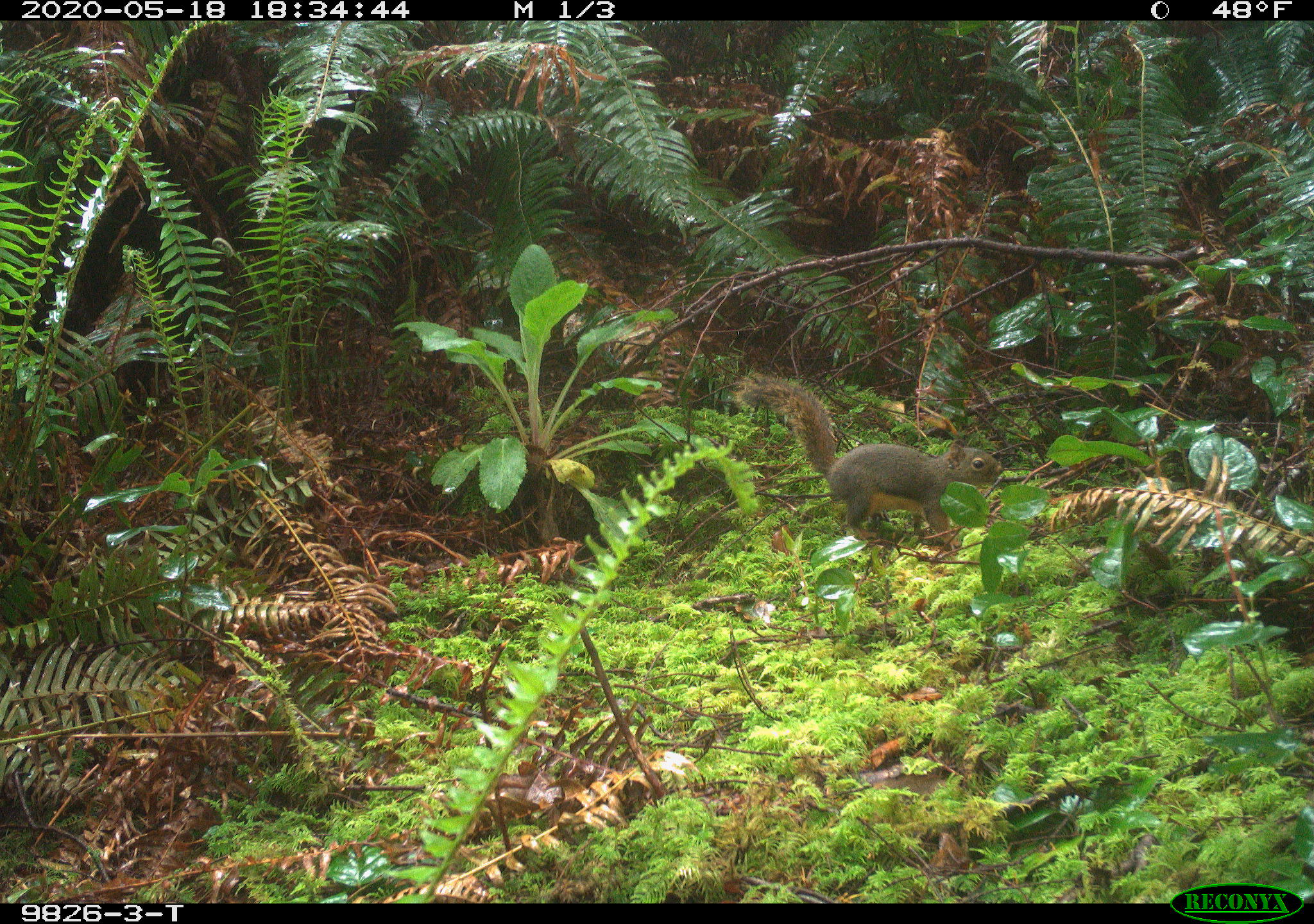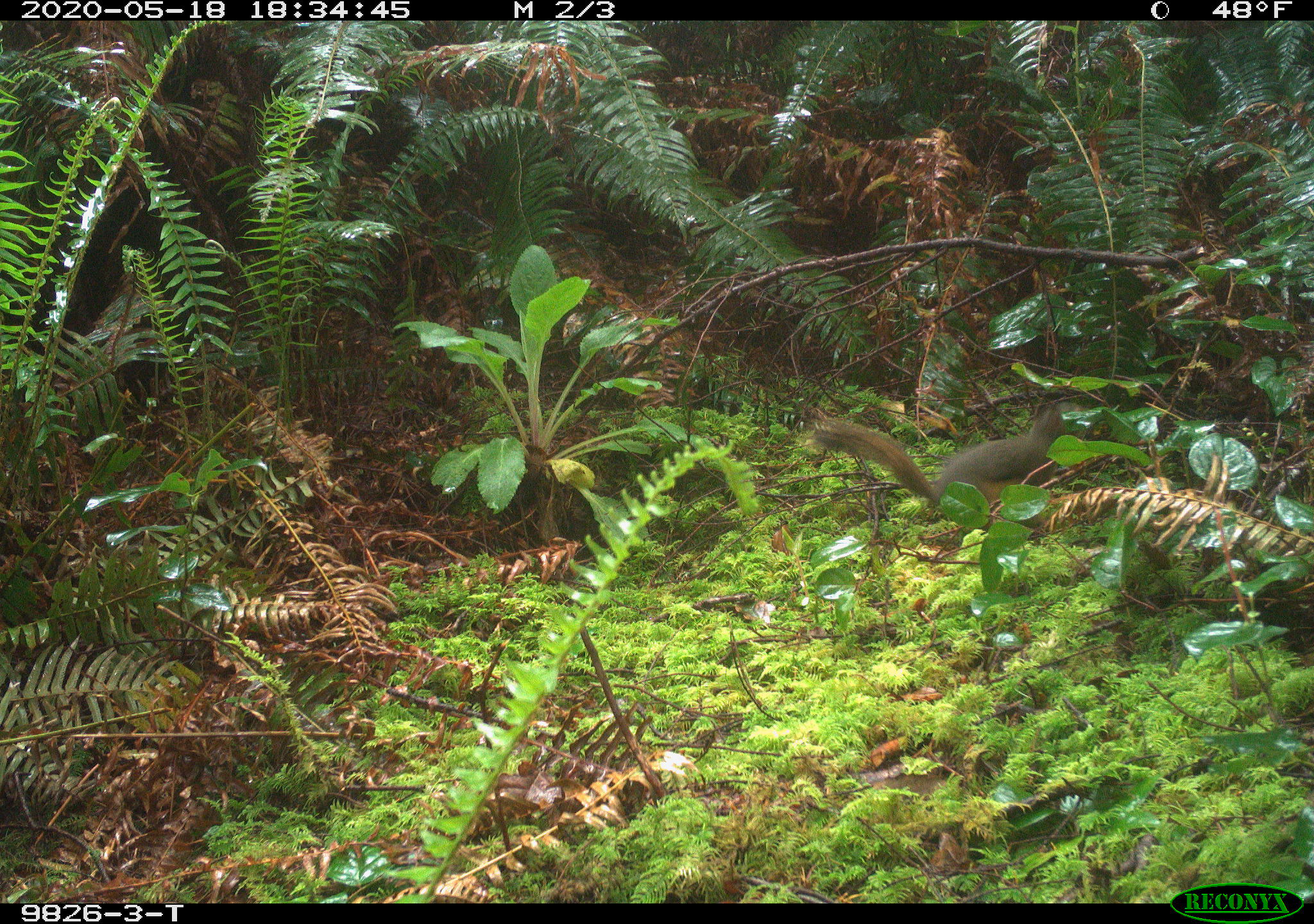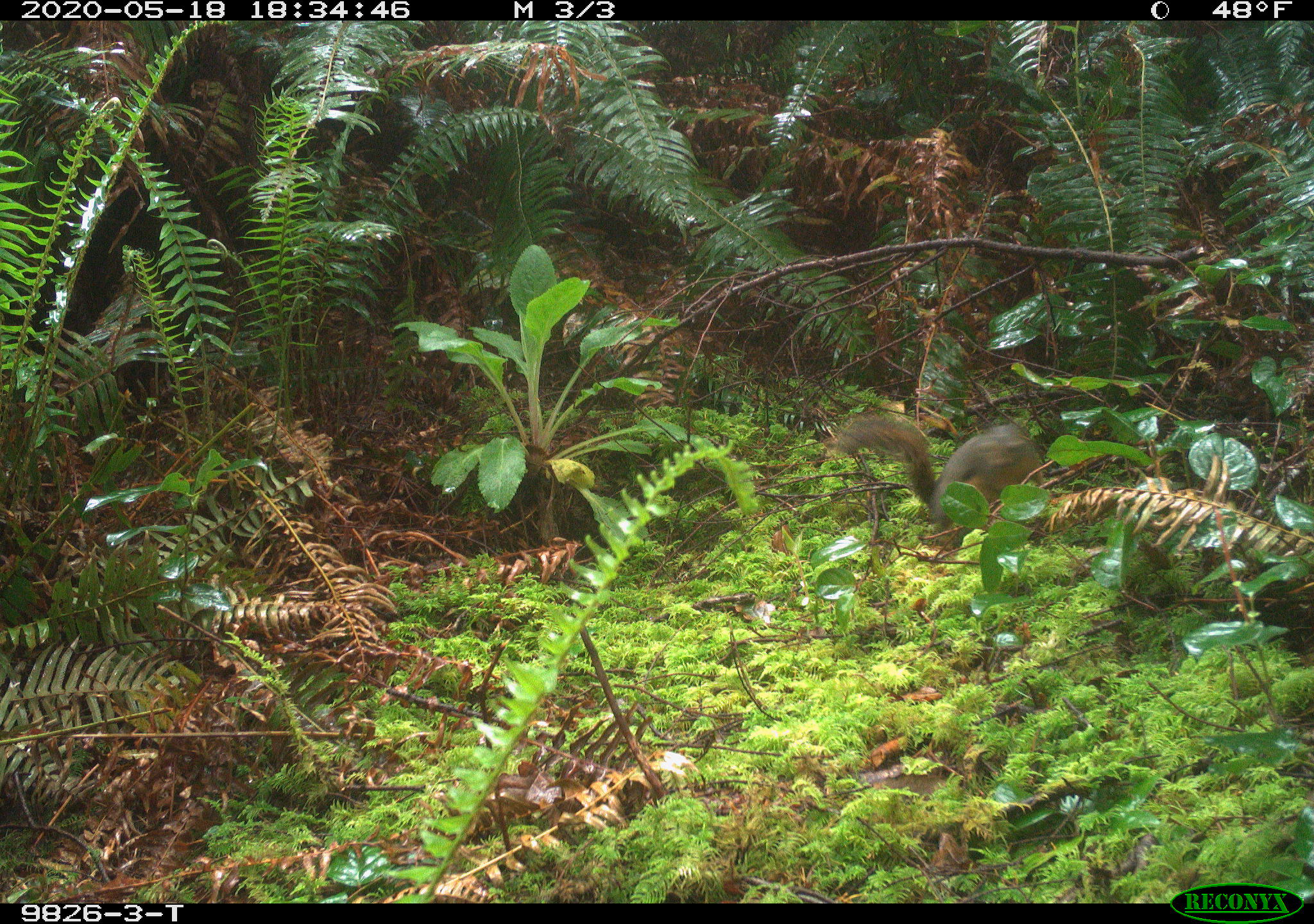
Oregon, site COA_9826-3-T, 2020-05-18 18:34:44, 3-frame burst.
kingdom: Animalia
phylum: Chordata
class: Mammalia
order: Rodentia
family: Sciuridae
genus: Tamiasciurus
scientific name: Tamiasciurus douglasii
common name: douglas squirrel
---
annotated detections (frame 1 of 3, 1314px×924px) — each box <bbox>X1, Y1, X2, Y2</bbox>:
douglas squirrel: <bbox>748, 377, 1004, 538</bbox>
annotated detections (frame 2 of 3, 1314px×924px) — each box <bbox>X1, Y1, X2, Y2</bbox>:
douglas squirrel: <bbox>815, 403, 1085, 527</bbox>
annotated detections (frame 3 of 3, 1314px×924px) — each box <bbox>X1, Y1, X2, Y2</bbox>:
douglas squirrel: <bbox>836, 412, 1051, 524</bbox>